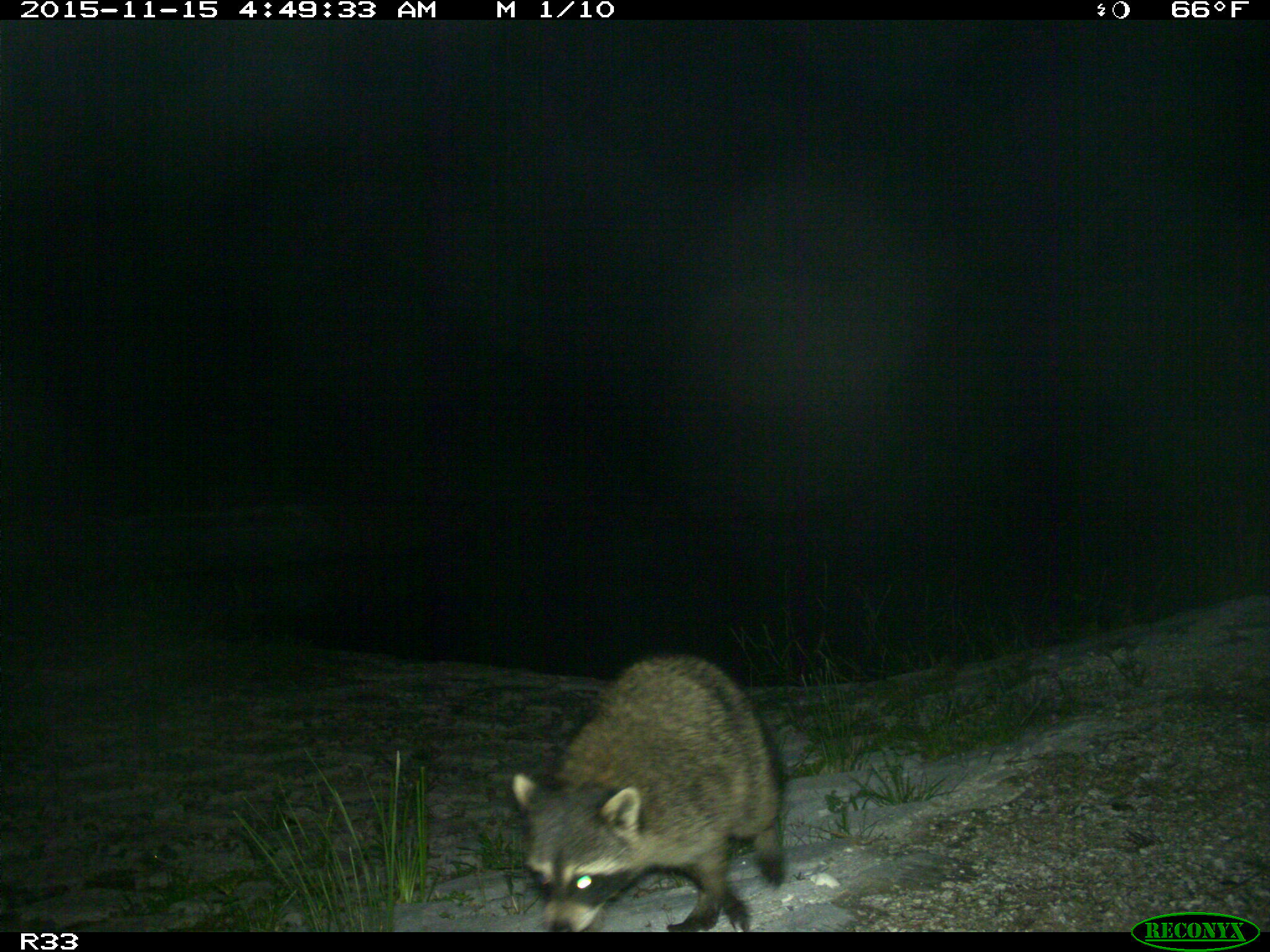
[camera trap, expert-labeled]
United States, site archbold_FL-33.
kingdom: Animalia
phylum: Chordata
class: Mammalia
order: Carnivora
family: Procyonidae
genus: Procyon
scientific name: Procyon lotor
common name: common raccoon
Procyon lotor (common raccoon).